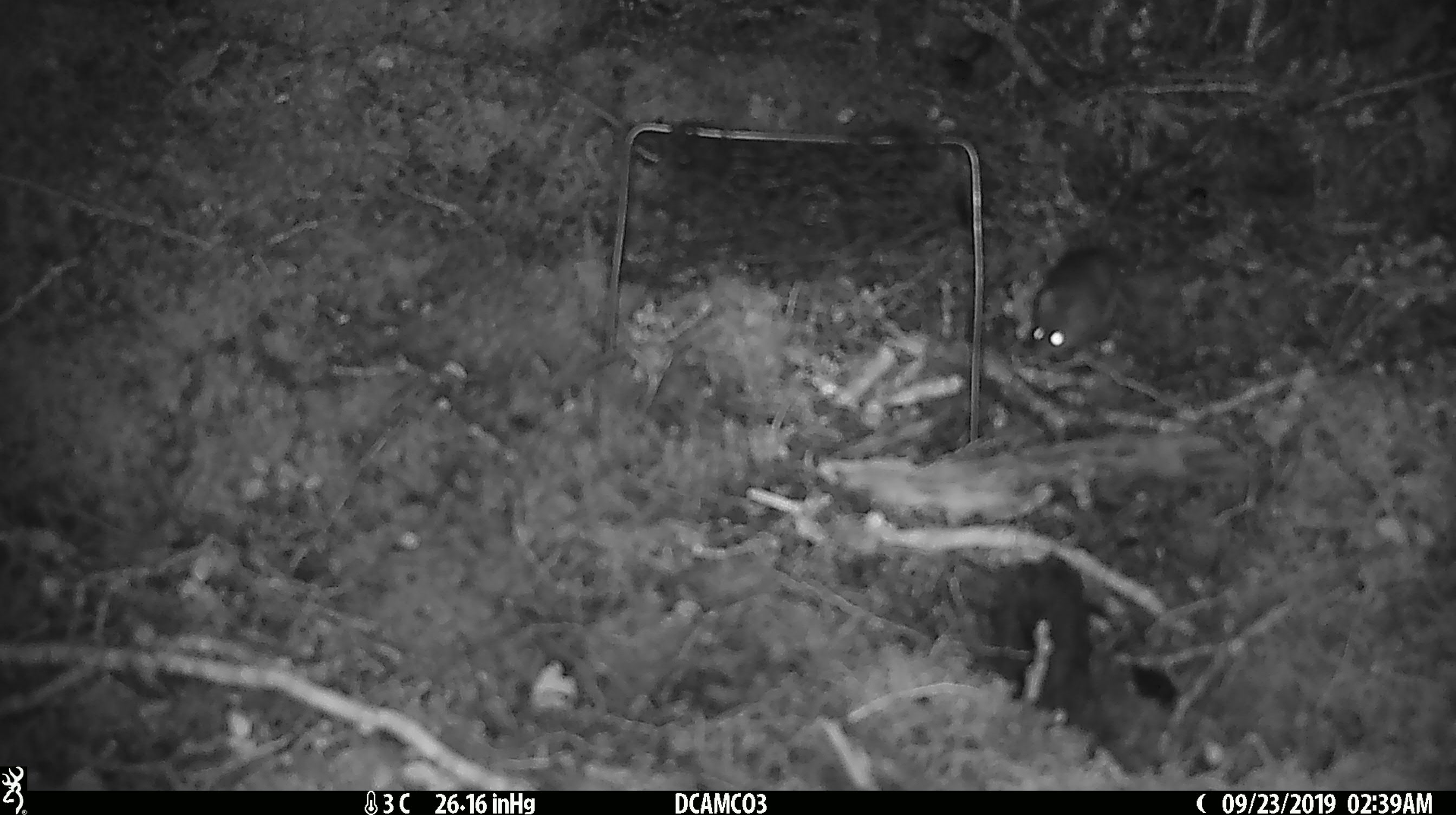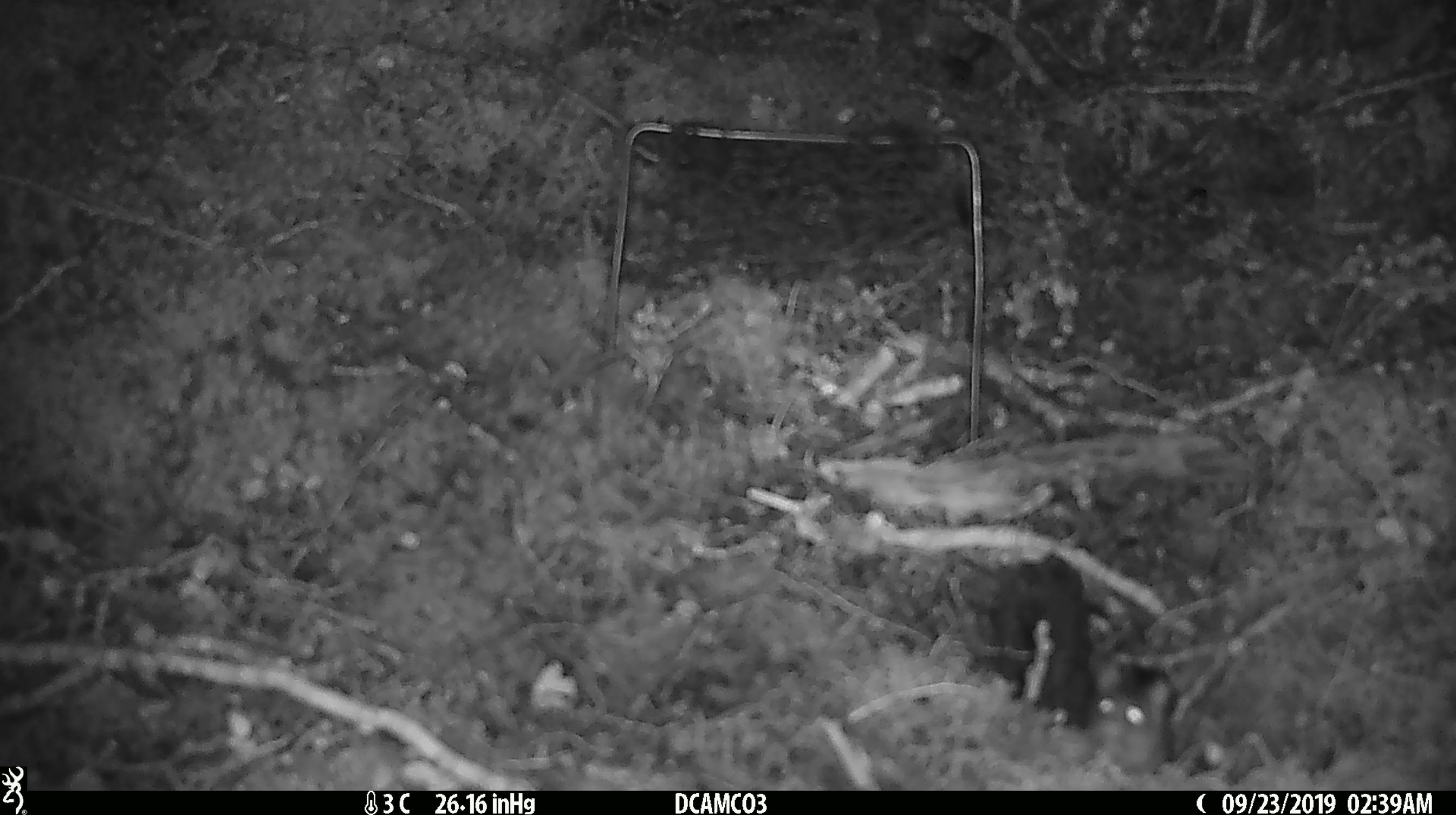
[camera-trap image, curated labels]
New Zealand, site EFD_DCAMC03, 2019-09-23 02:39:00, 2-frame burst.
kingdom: Animalia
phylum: Chordata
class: Mammalia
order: Rodentia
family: Muridae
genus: Mus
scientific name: Mus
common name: mouse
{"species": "mouse (Mus)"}